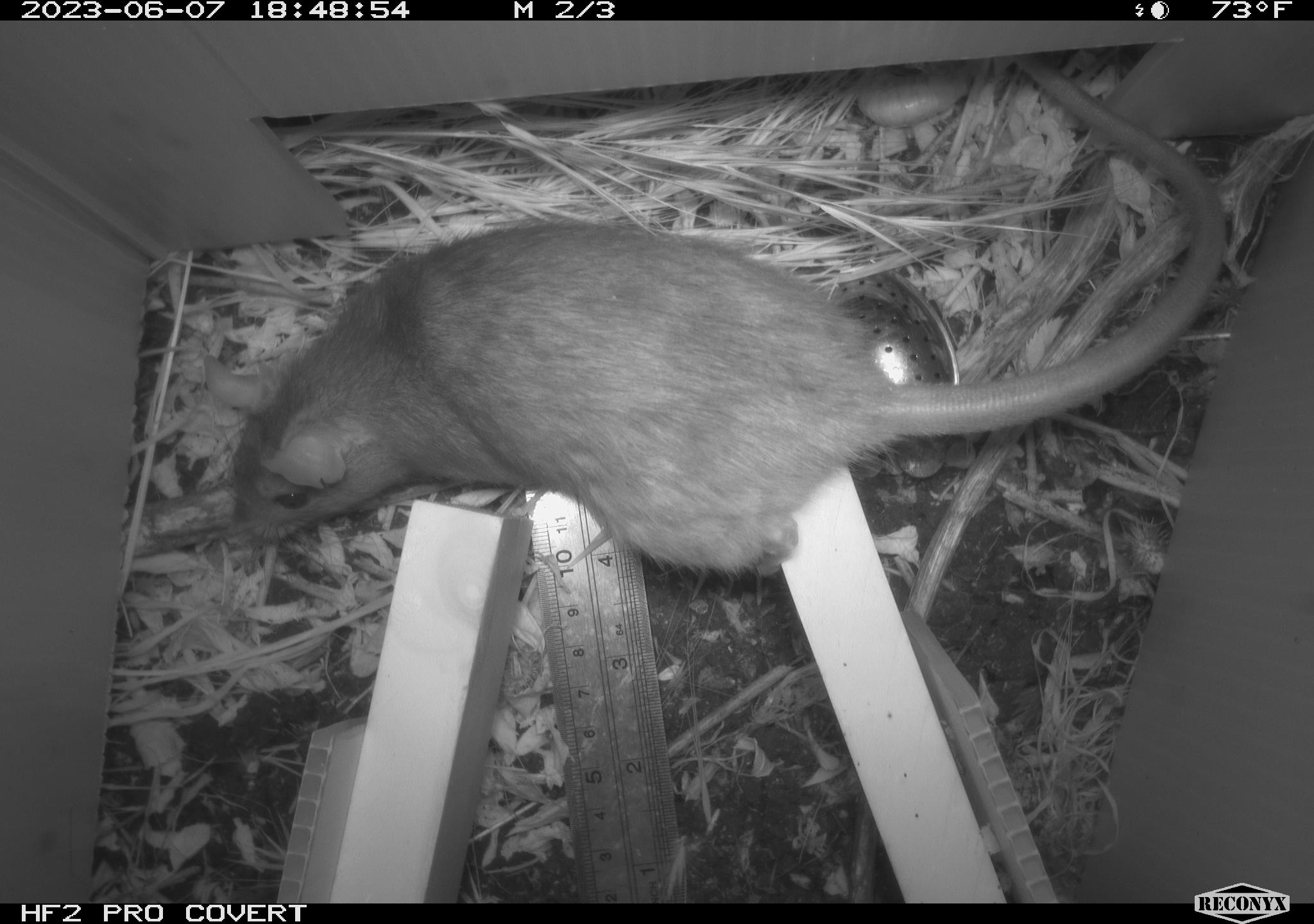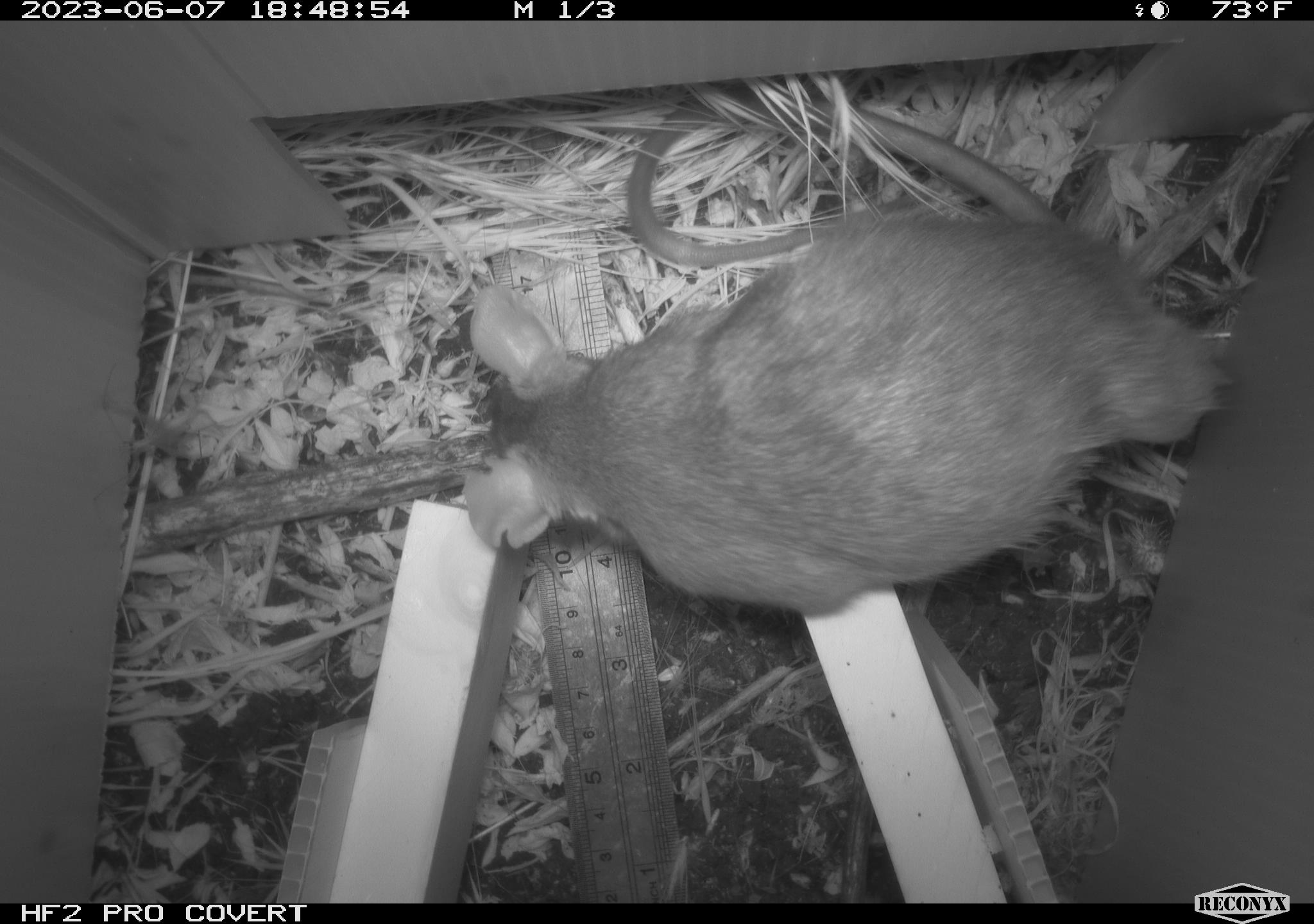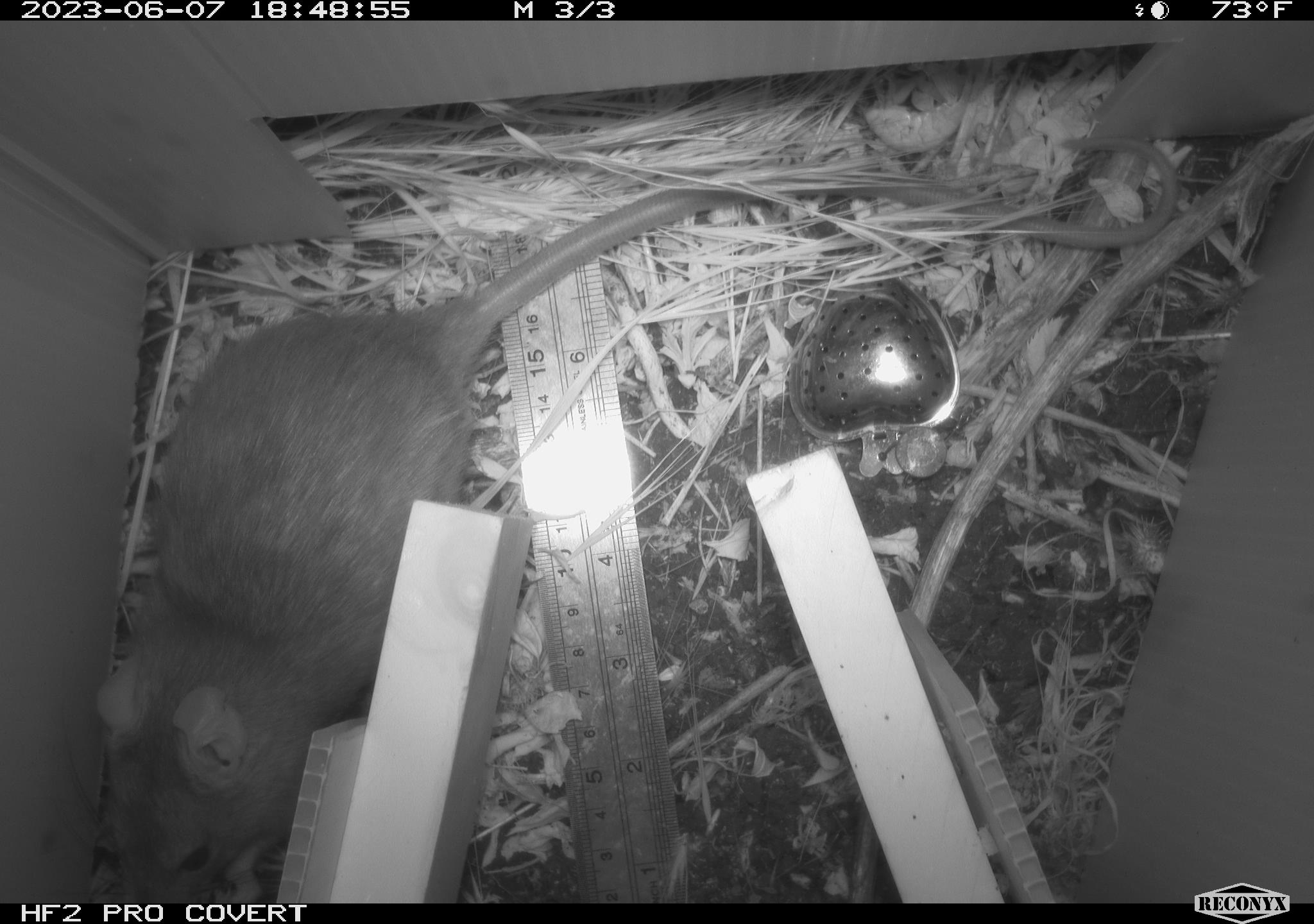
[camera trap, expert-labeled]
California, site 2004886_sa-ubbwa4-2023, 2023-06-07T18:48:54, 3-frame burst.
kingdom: Animalia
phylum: Chordata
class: Mammalia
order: Rodentia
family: Muridae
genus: Rattus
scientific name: Rattus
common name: rat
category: rattus species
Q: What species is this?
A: Rattus species (rat) (Rattus).